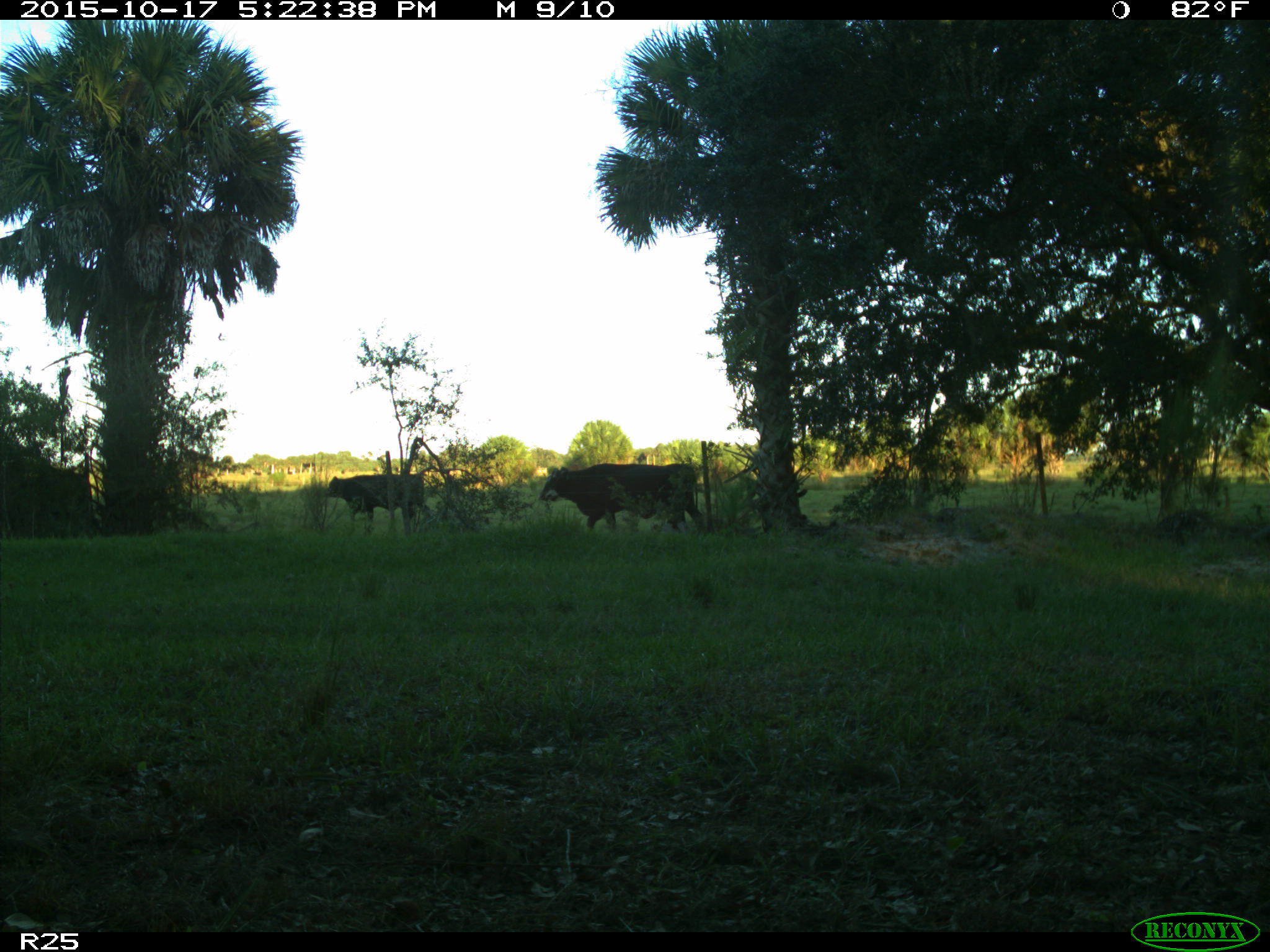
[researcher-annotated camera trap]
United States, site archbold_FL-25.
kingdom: Animalia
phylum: Chordata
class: Mammalia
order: Artiodactyla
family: Bovidae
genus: Bos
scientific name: Bos taurus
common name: domestic cow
Bos taurus (domestic cow).